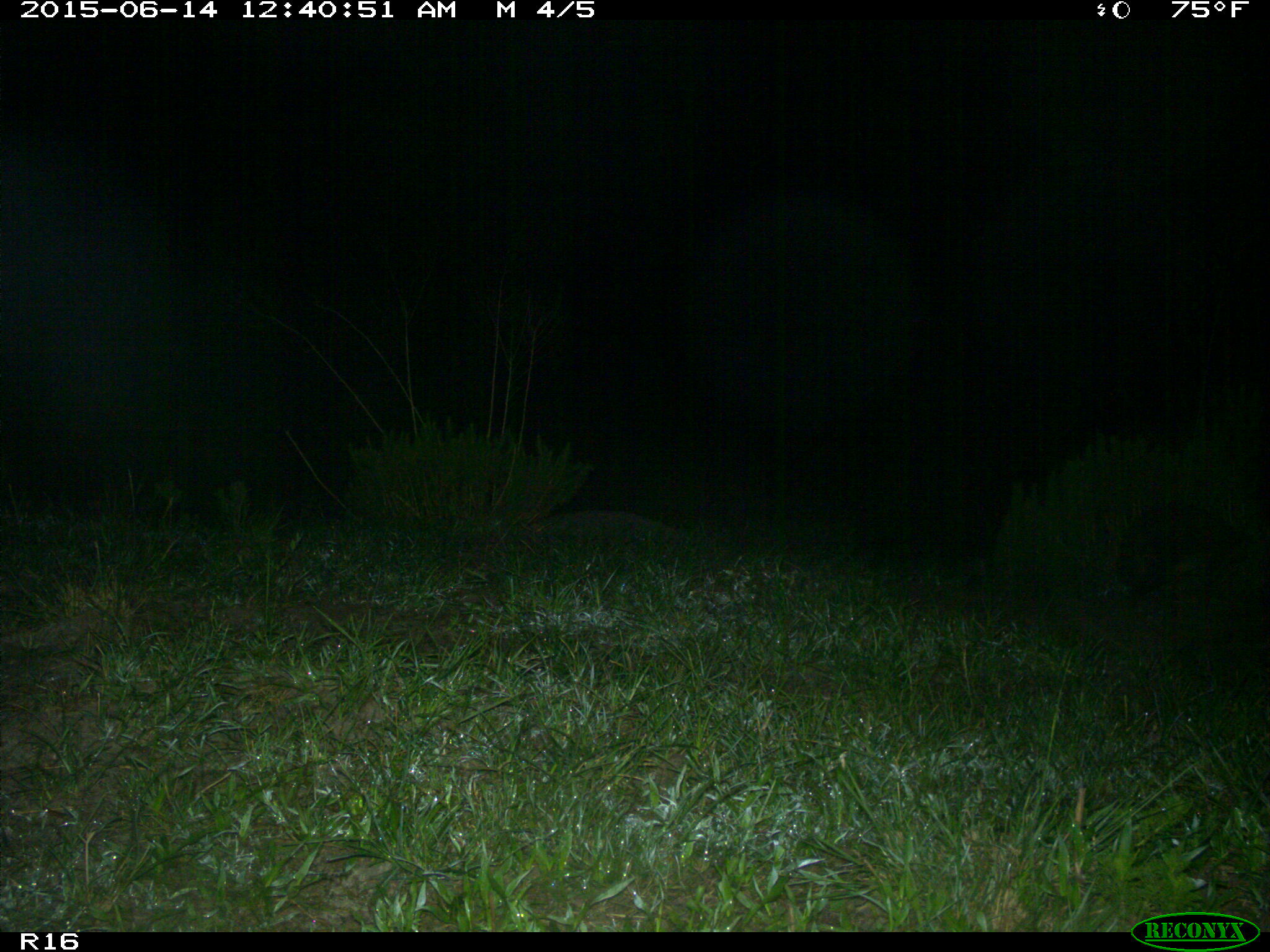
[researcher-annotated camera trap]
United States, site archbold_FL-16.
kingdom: Animalia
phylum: Chordata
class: Mammalia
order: Carnivora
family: Procyonidae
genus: Procyon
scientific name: Procyon lotor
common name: common raccoon